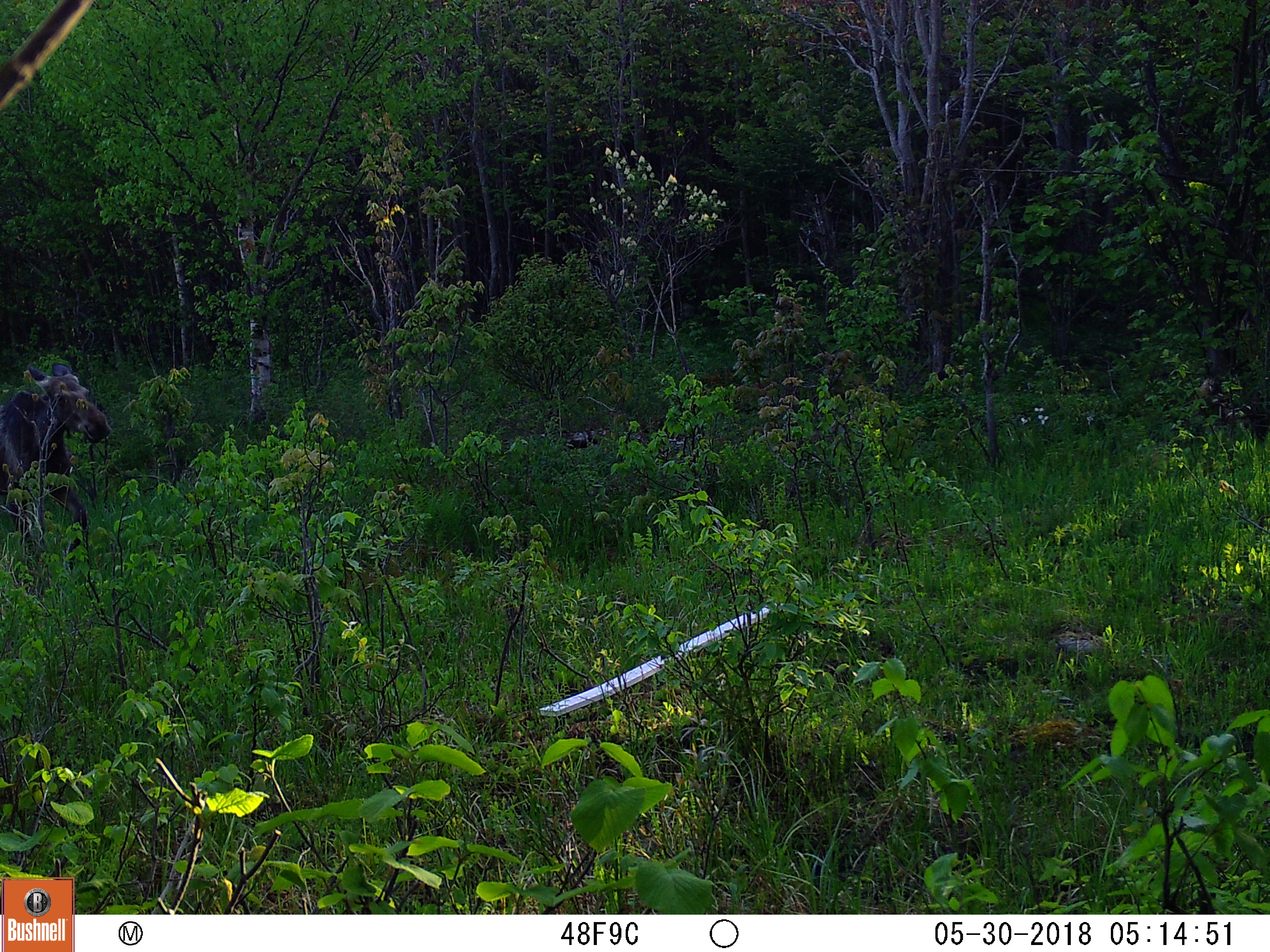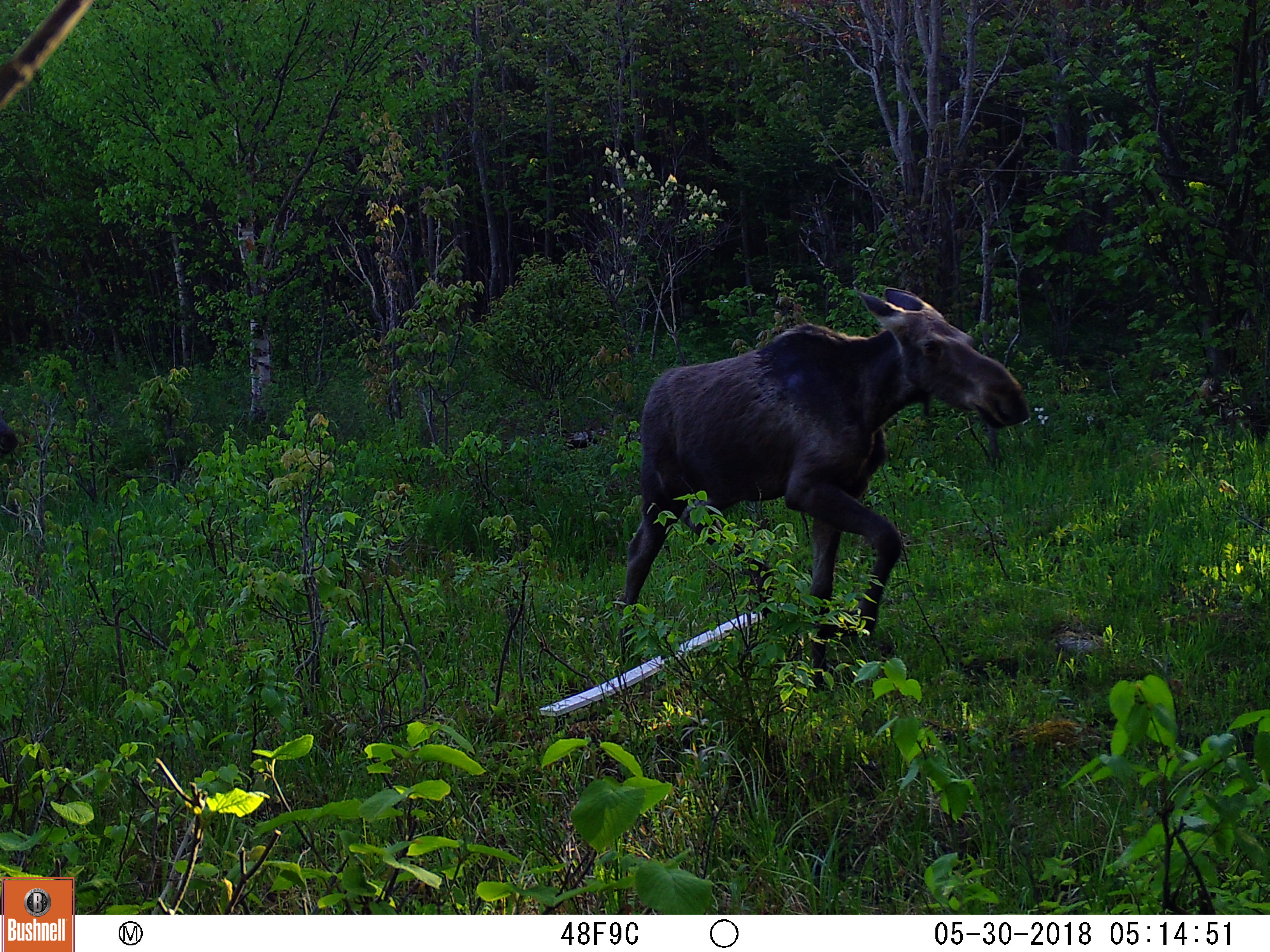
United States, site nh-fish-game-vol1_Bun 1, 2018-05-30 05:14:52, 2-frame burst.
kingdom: Animalia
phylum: Chordata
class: Mammalia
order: Artiodactyla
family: Cervidae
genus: Alces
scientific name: Alces alces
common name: moose